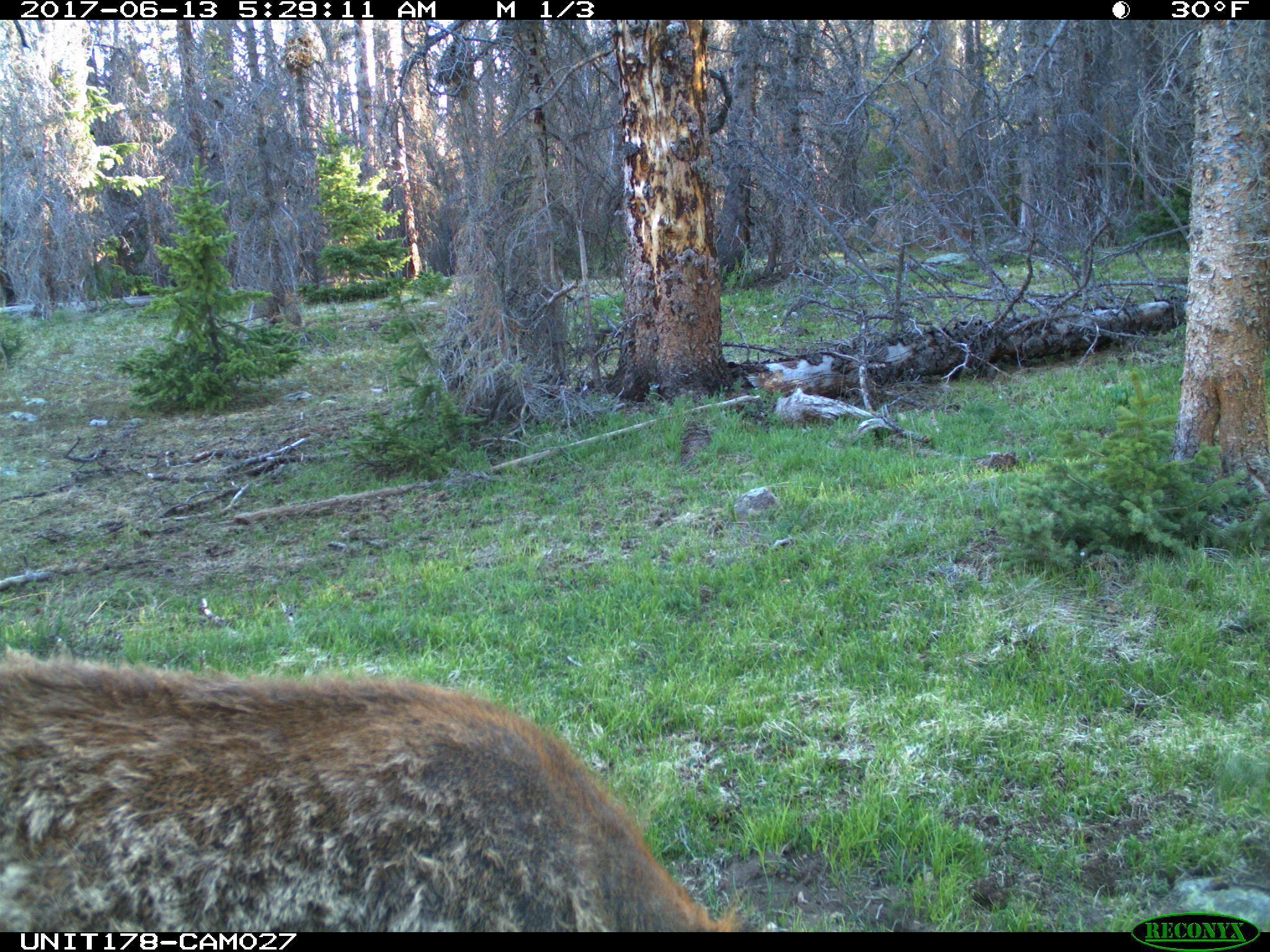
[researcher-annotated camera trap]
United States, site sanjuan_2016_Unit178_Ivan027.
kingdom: Animalia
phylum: Chordata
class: Mammalia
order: Artiodactyla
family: Cervidae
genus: Cervus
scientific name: Cervus elaphus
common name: red deer